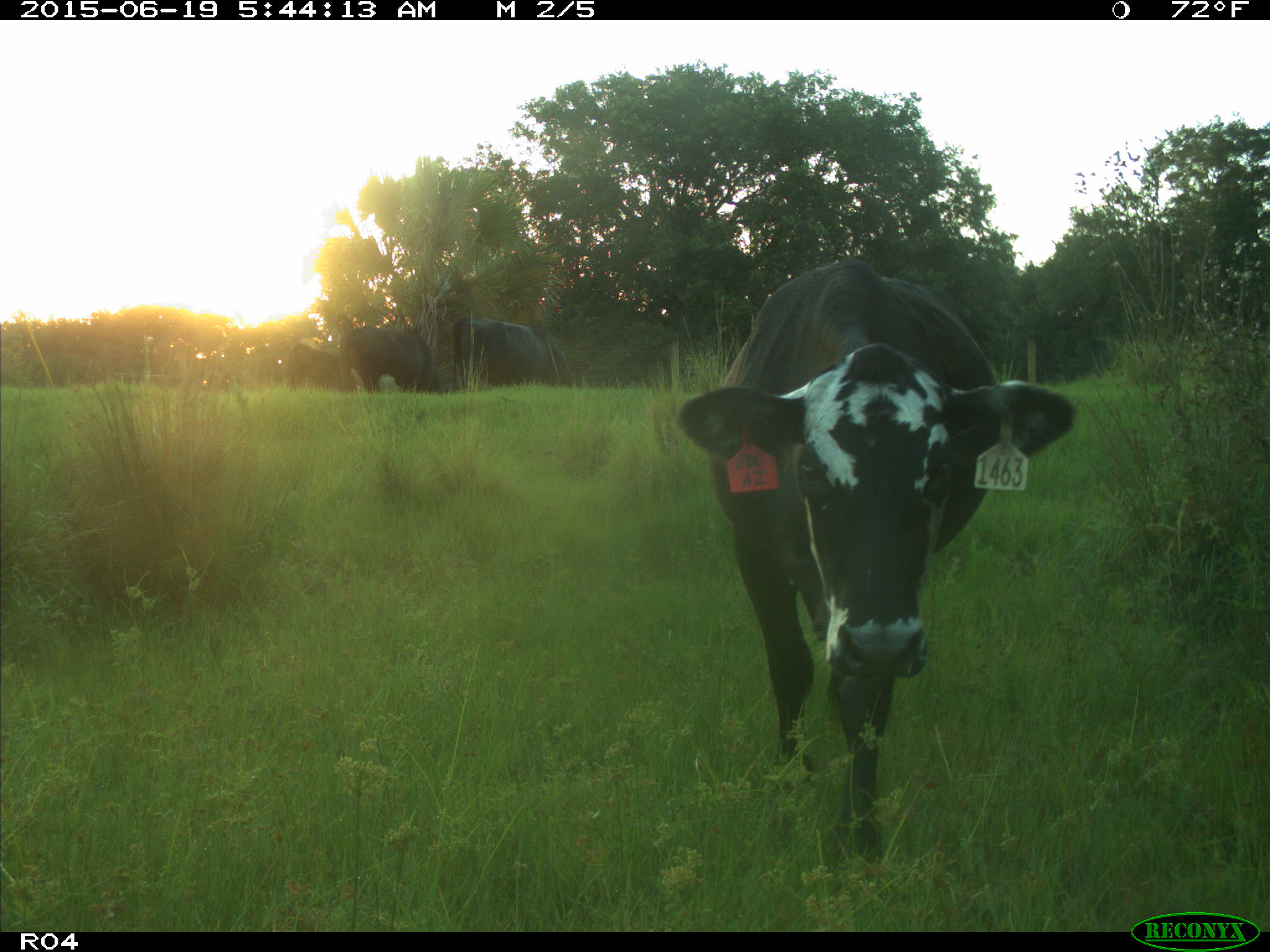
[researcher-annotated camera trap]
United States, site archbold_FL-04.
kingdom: Animalia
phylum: Chordata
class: Mammalia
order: Artiodactyla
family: Bovidae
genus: Bos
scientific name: Bos taurus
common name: domestic cow